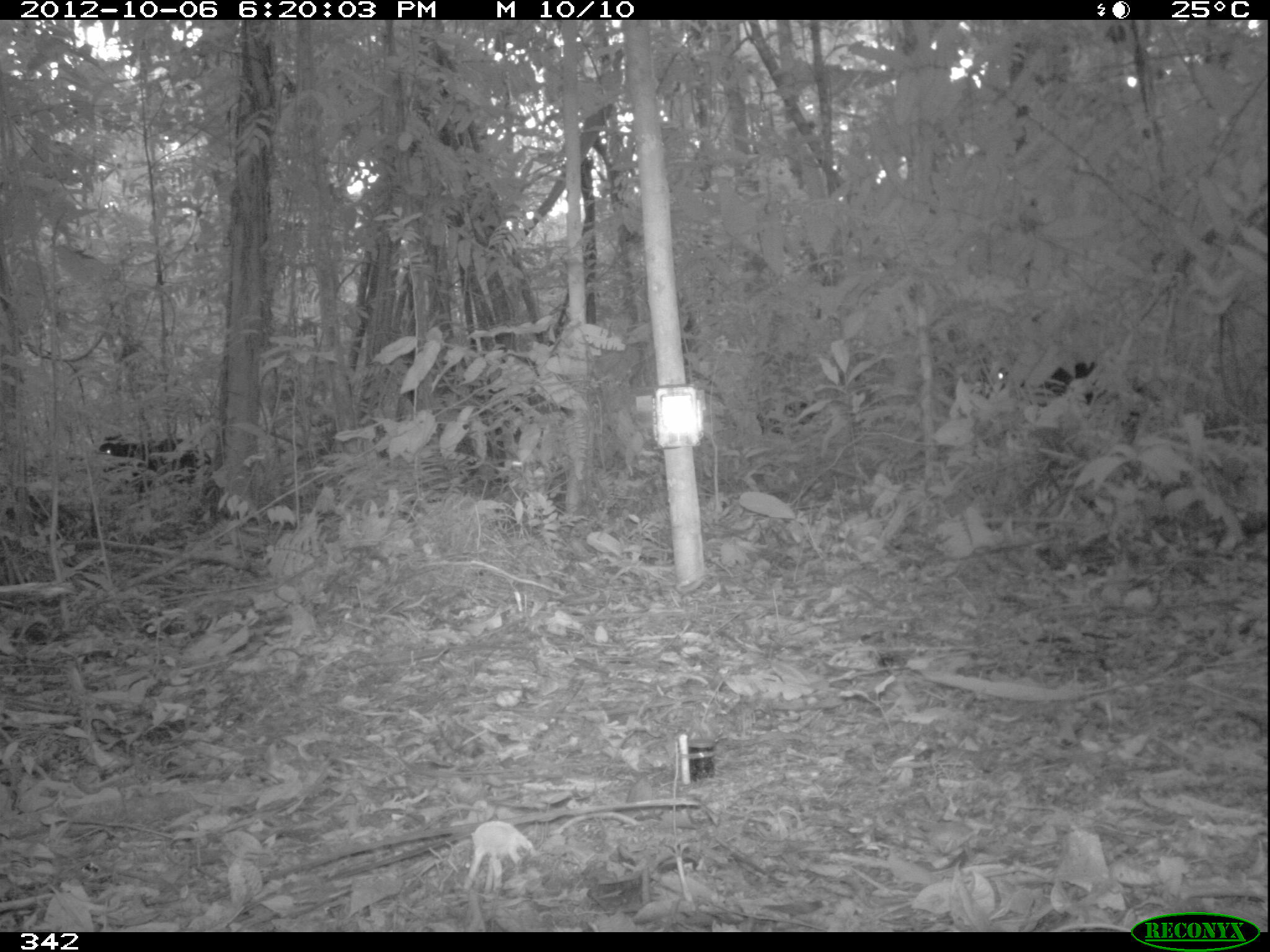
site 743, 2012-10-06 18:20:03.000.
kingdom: Animalia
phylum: Chordata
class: Mammalia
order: Artiodactyla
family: Tayassuidae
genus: Tayassu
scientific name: Tayassu pecari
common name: white-lipped peccary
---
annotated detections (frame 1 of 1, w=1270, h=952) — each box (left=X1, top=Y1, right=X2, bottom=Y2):
tayassu pecari: (left=962, top=361, right=1104, bottom=410); (left=97, top=433, right=212, bottom=492)